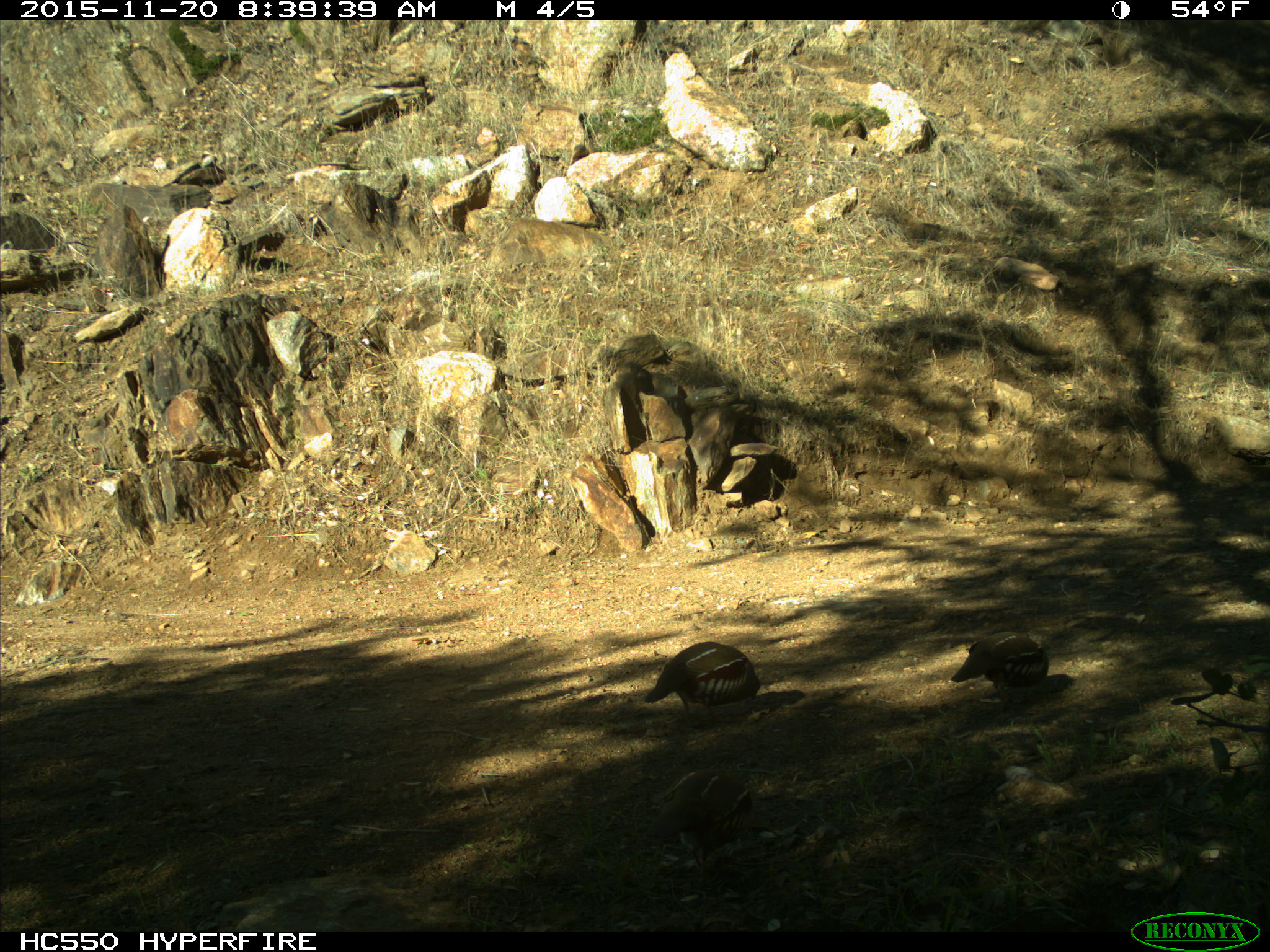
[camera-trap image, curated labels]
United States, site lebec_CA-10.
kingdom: Animalia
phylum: Chordata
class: Aves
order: Galliformes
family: Odontophoridae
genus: Callipepla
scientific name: Callipepla californica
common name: california quail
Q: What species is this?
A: Callipepla californica (california quail).